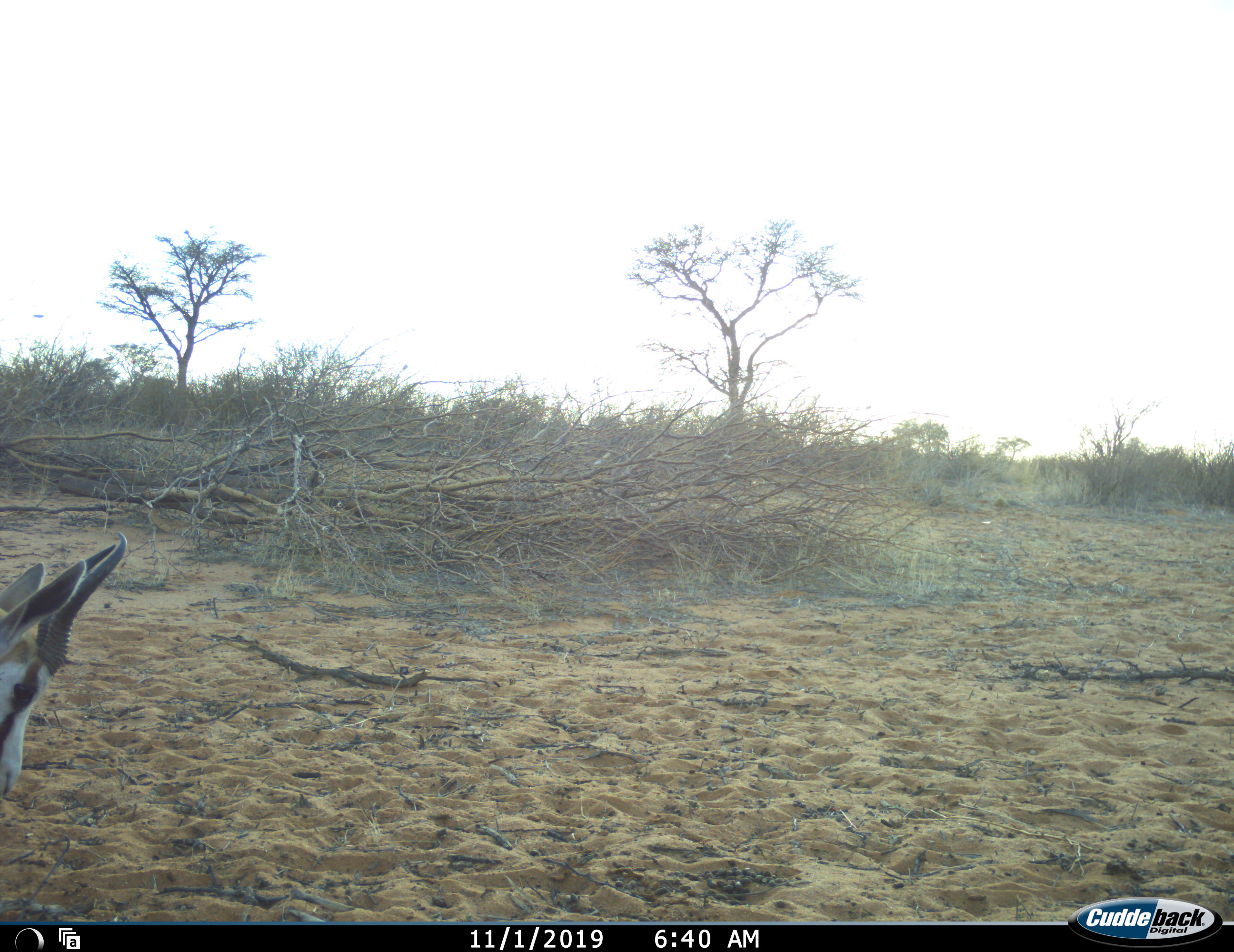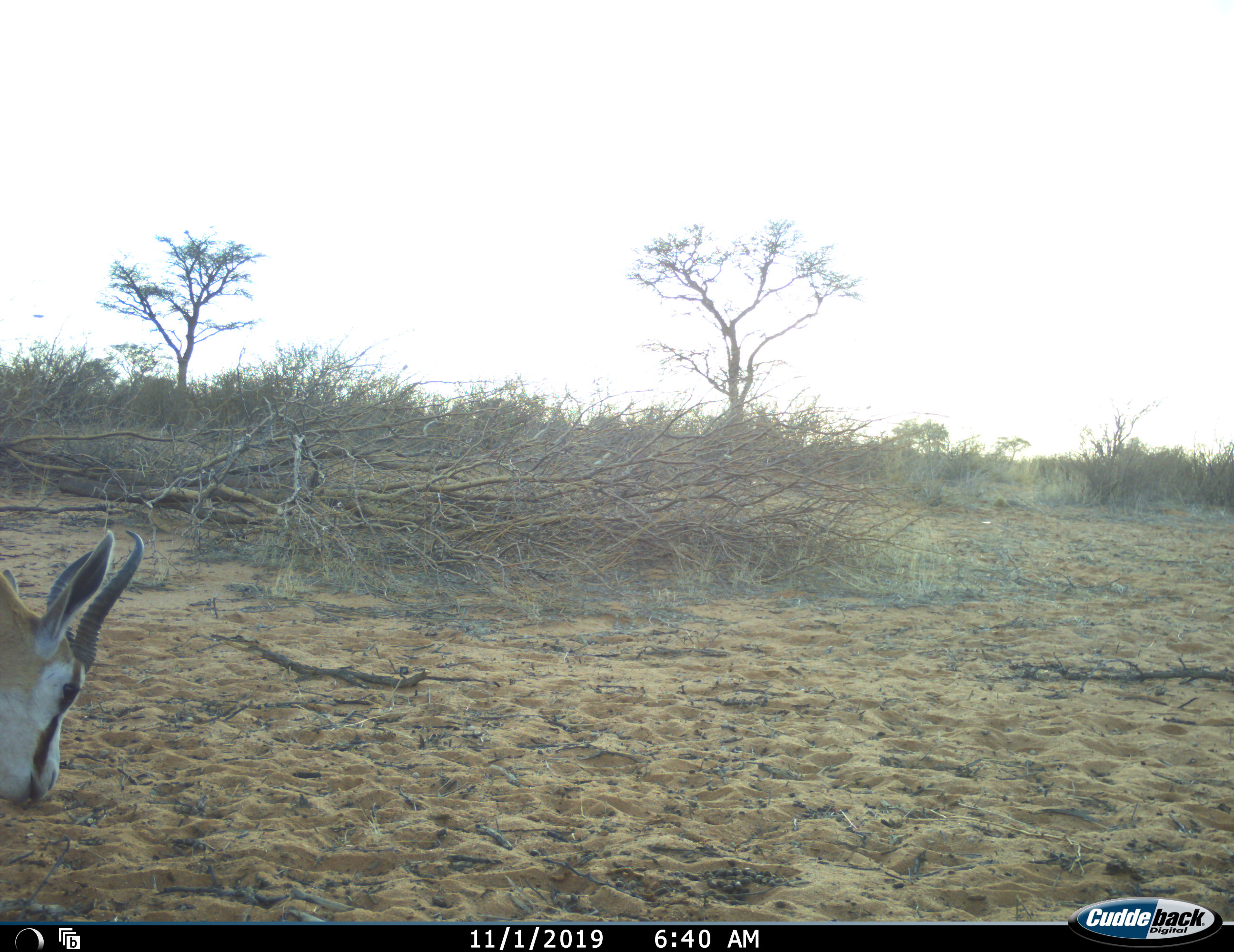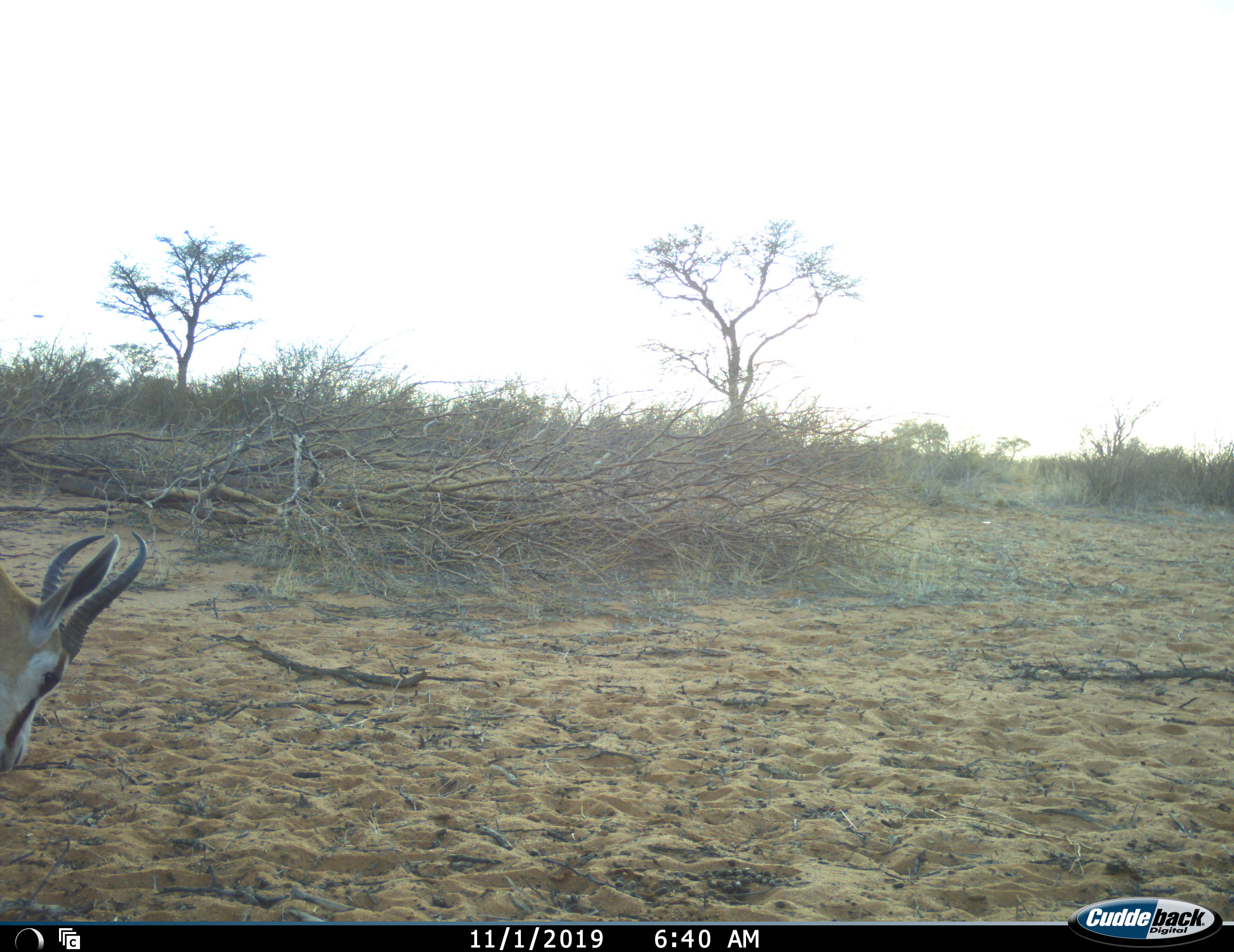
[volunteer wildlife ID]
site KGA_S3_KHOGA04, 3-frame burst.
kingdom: Animalia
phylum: Chordata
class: Mammalia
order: Artiodactyla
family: Bovidae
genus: Antidorcas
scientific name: Antidorcas marsupialis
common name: springbok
Springbok (Antidorcas marsupialis), count 1. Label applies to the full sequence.